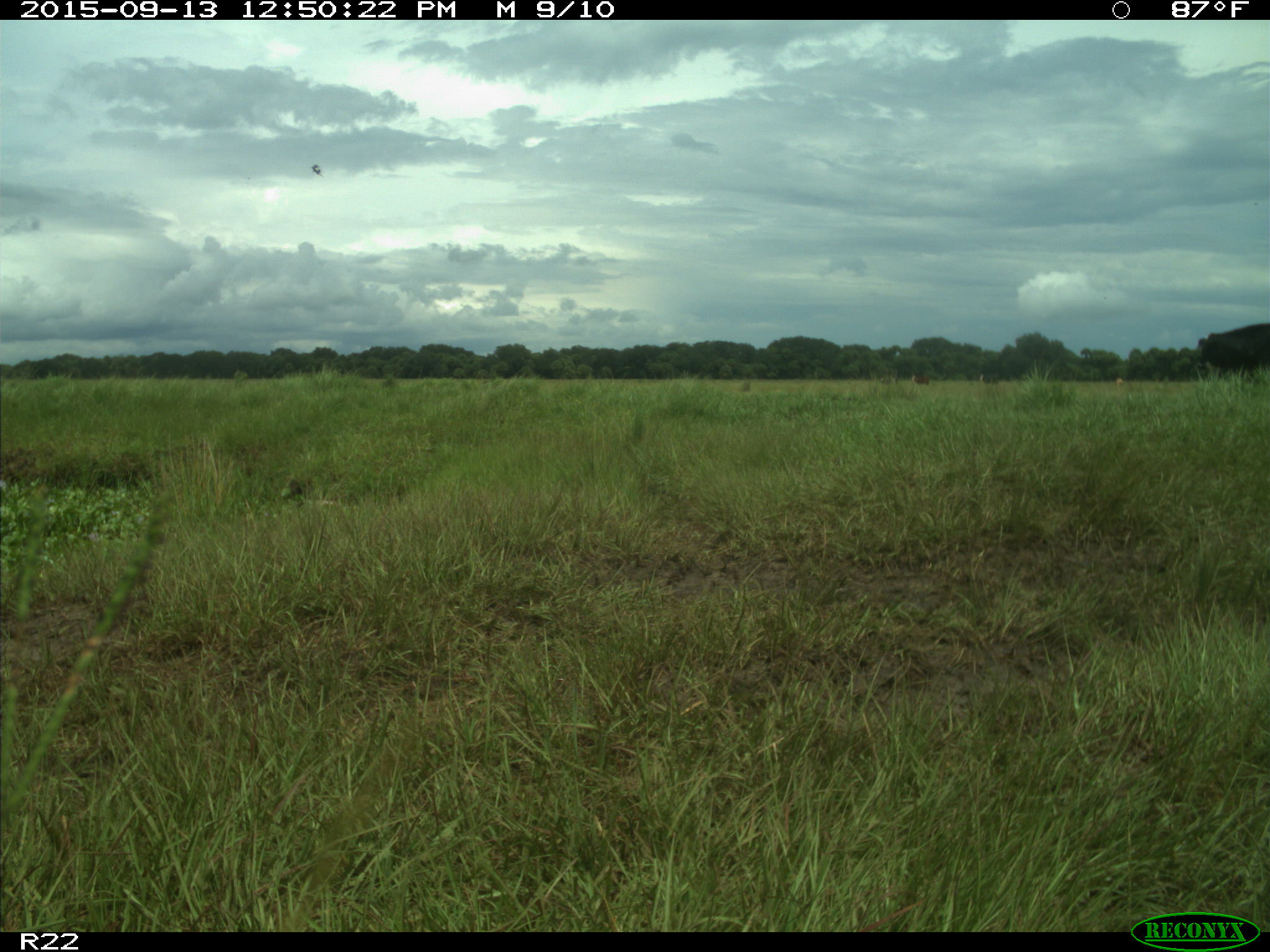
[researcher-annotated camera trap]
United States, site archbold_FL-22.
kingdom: Animalia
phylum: Chordata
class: Mammalia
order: Artiodactyla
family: Bovidae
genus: Bos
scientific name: Bos taurus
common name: domestic cow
Bos taurus (domestic cow).